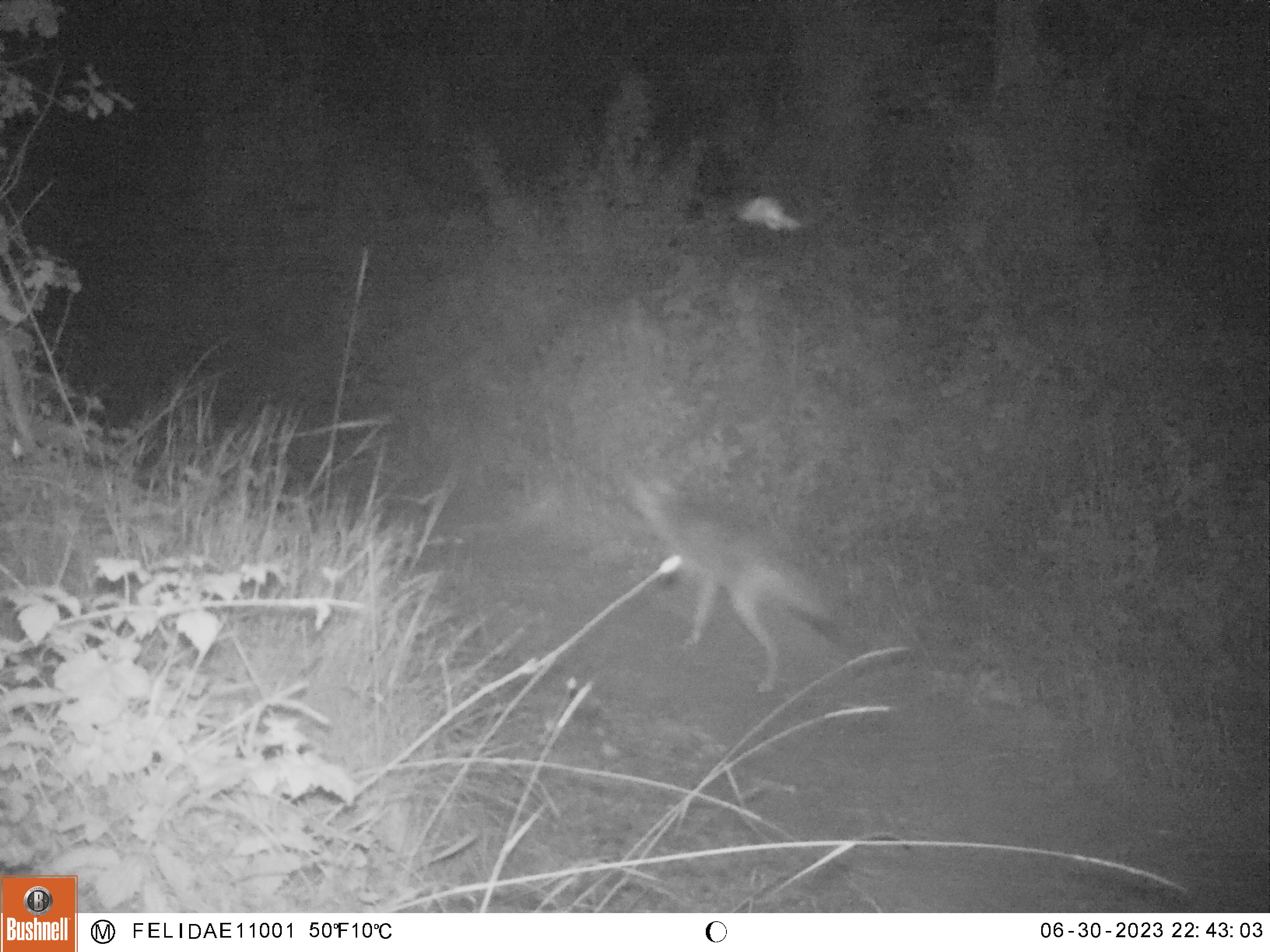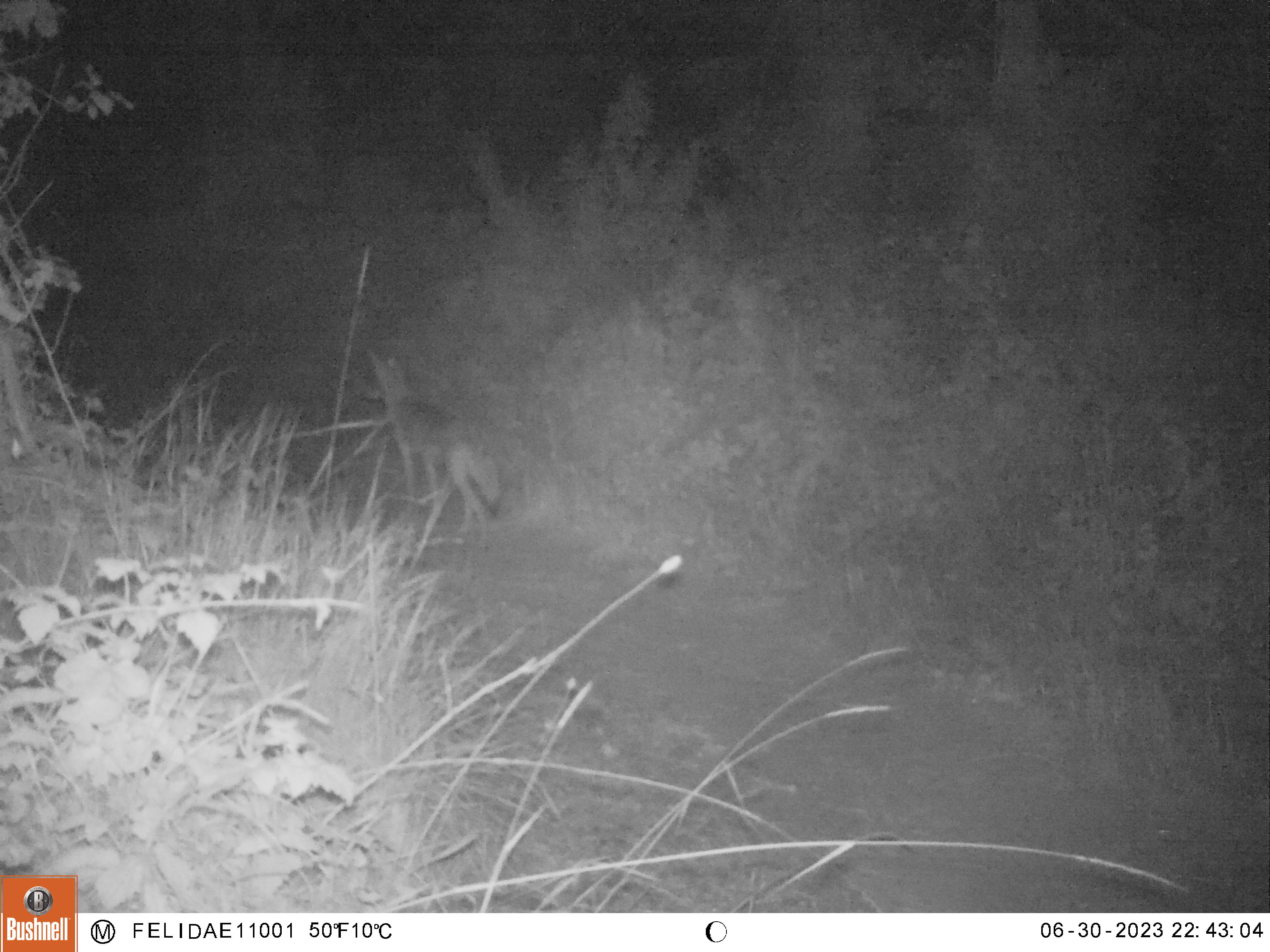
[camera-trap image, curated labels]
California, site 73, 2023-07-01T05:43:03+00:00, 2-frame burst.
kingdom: Animalia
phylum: Chordata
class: Mammalia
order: Carnivora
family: Canidae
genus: Canis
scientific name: Canis latrans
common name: coyote